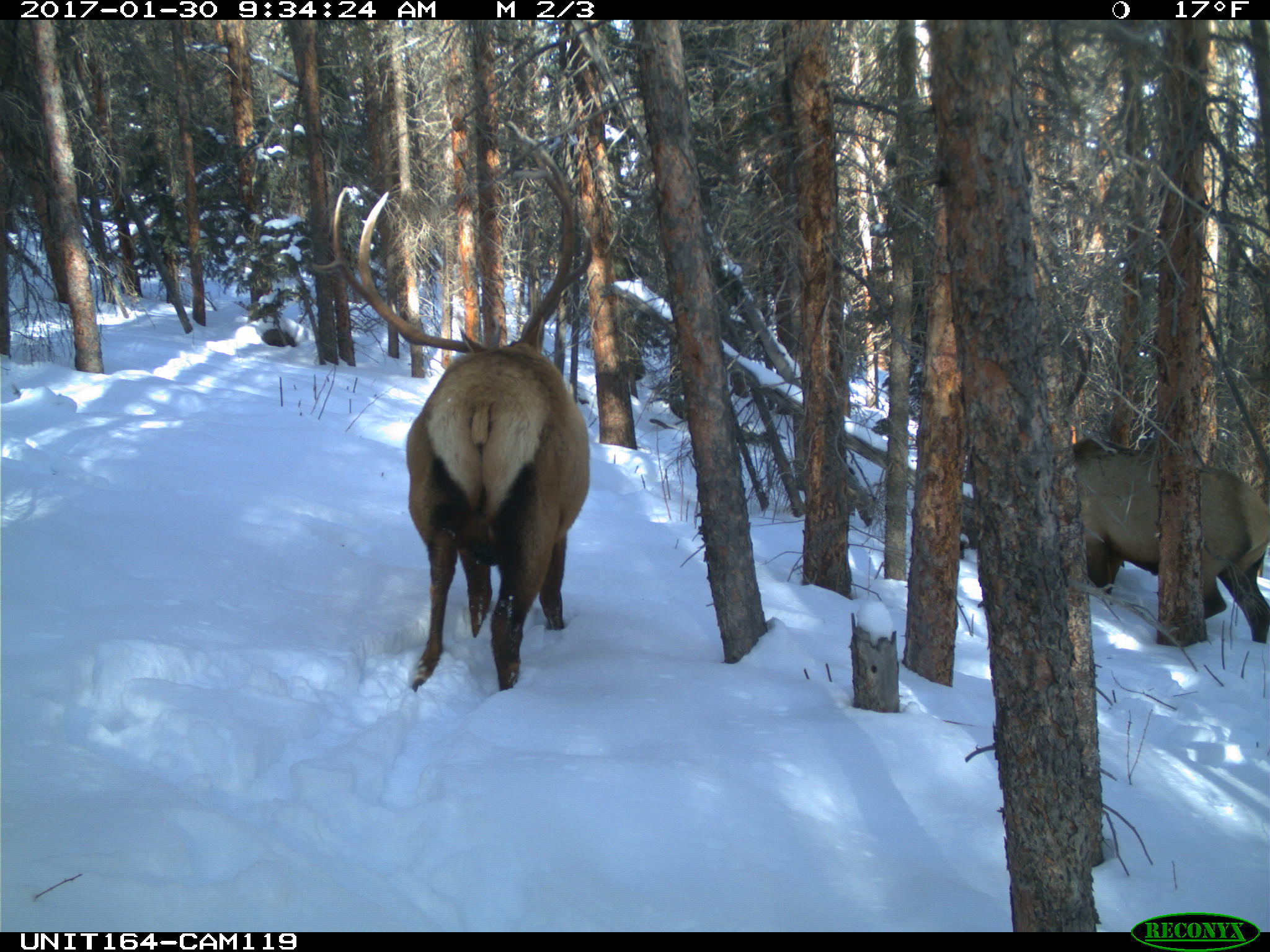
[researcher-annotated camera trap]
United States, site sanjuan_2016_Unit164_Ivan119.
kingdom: Animalia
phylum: Chordata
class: Mammalia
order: Artiodactyla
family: Cervidae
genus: Cervus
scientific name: Cervus elaphus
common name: red deer